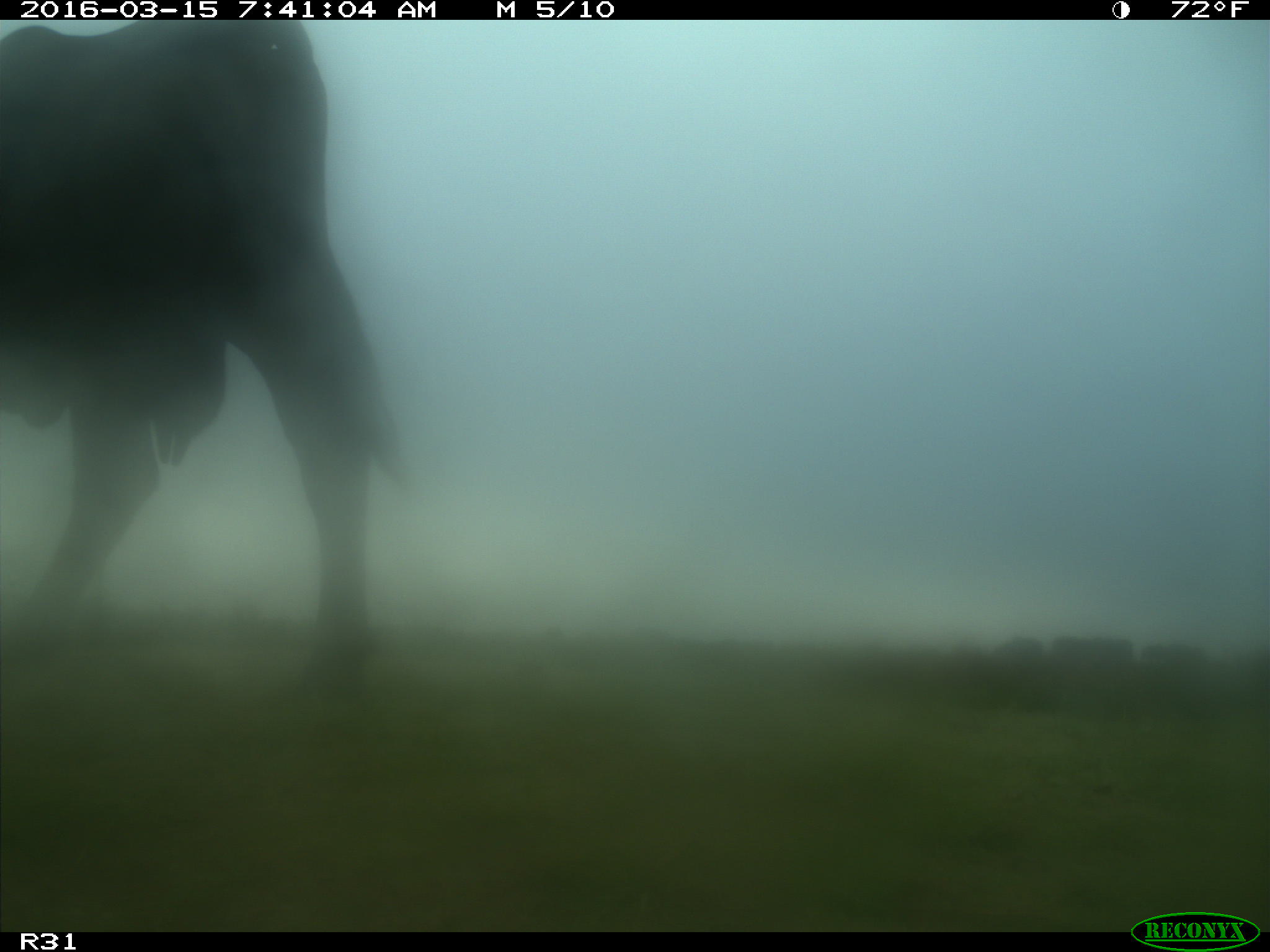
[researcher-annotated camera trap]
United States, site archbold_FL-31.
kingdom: Animalia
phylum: Chordata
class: Mammalia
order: Artiodactyla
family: Bovidae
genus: Bos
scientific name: Bos taurus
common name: domestic cow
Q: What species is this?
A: Bos taurus (domestic cow).